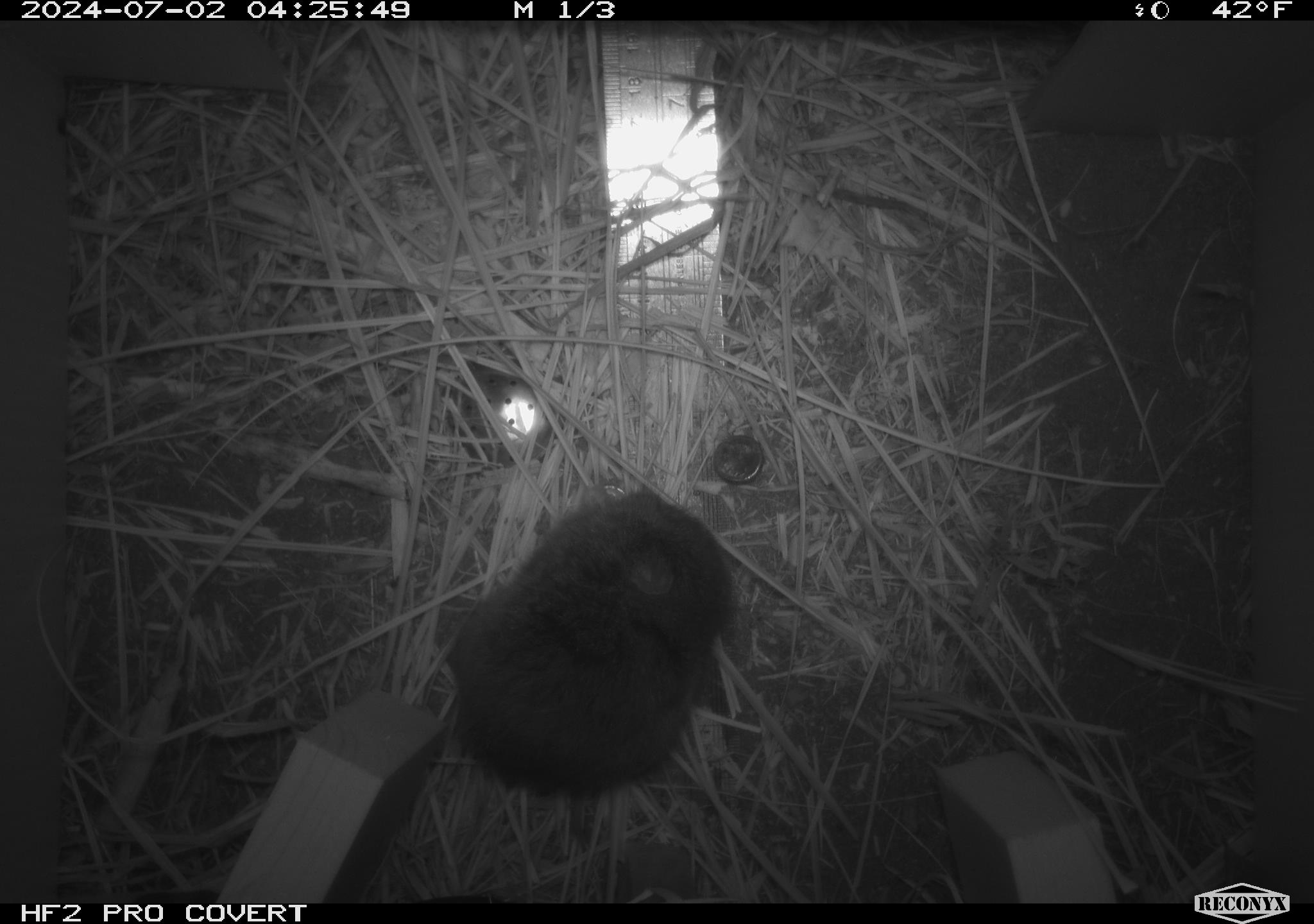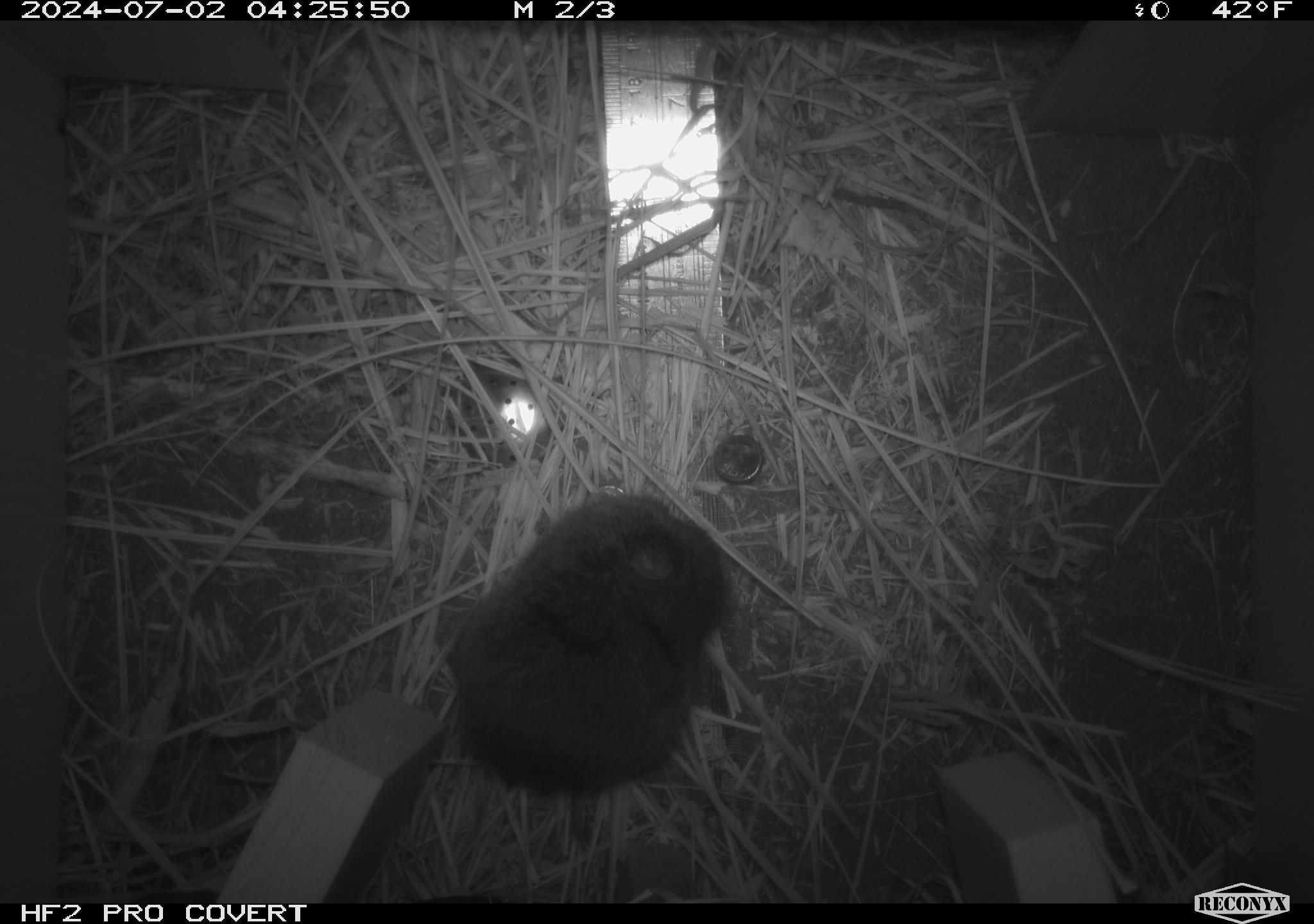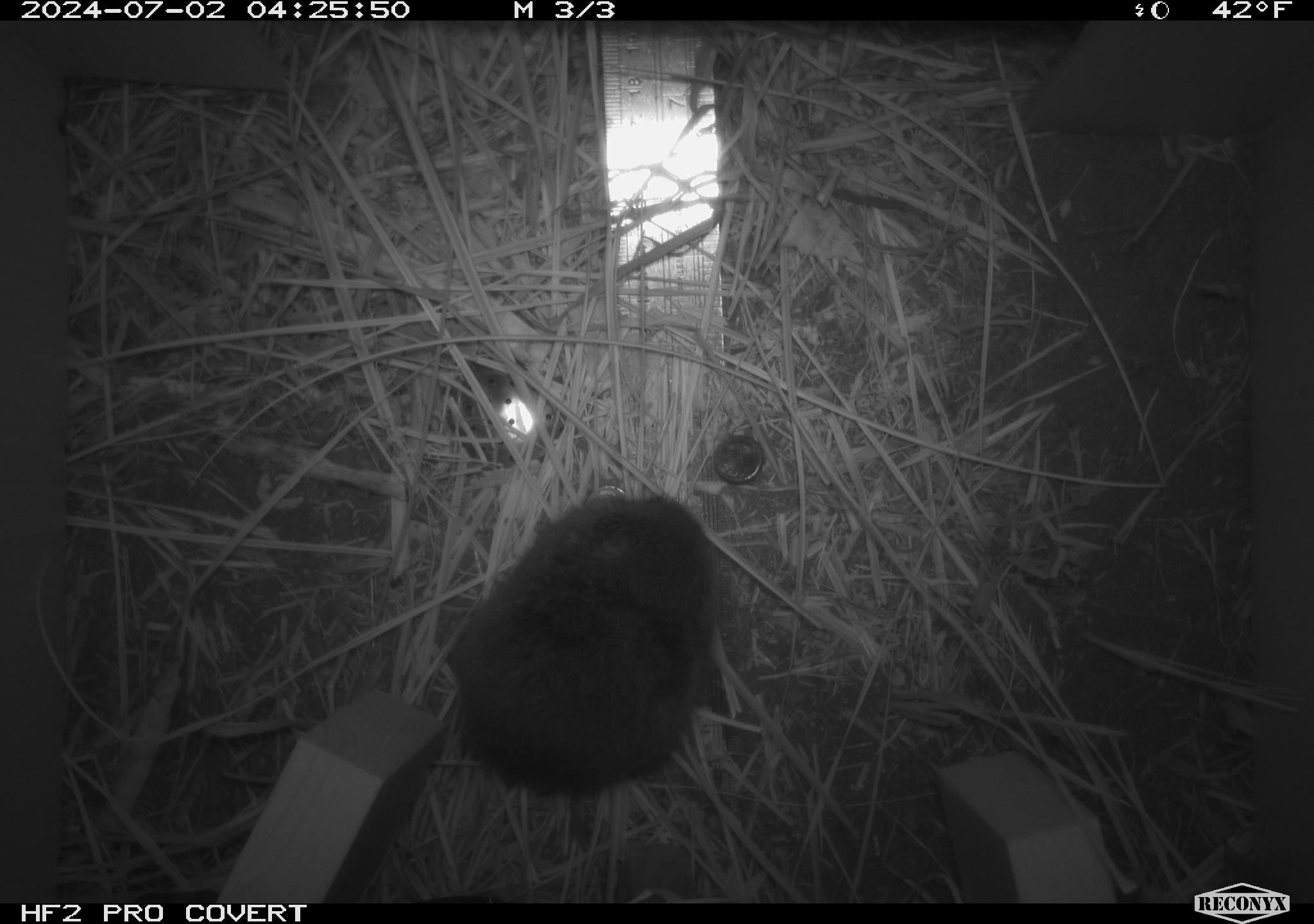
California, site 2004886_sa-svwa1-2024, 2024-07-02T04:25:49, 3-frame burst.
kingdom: Animalia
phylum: Chordata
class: Mammalia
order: Rodentia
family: Cricetidae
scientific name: Arvicolinae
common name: voles, lemmings, and muskrats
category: arvicolinae subfamily